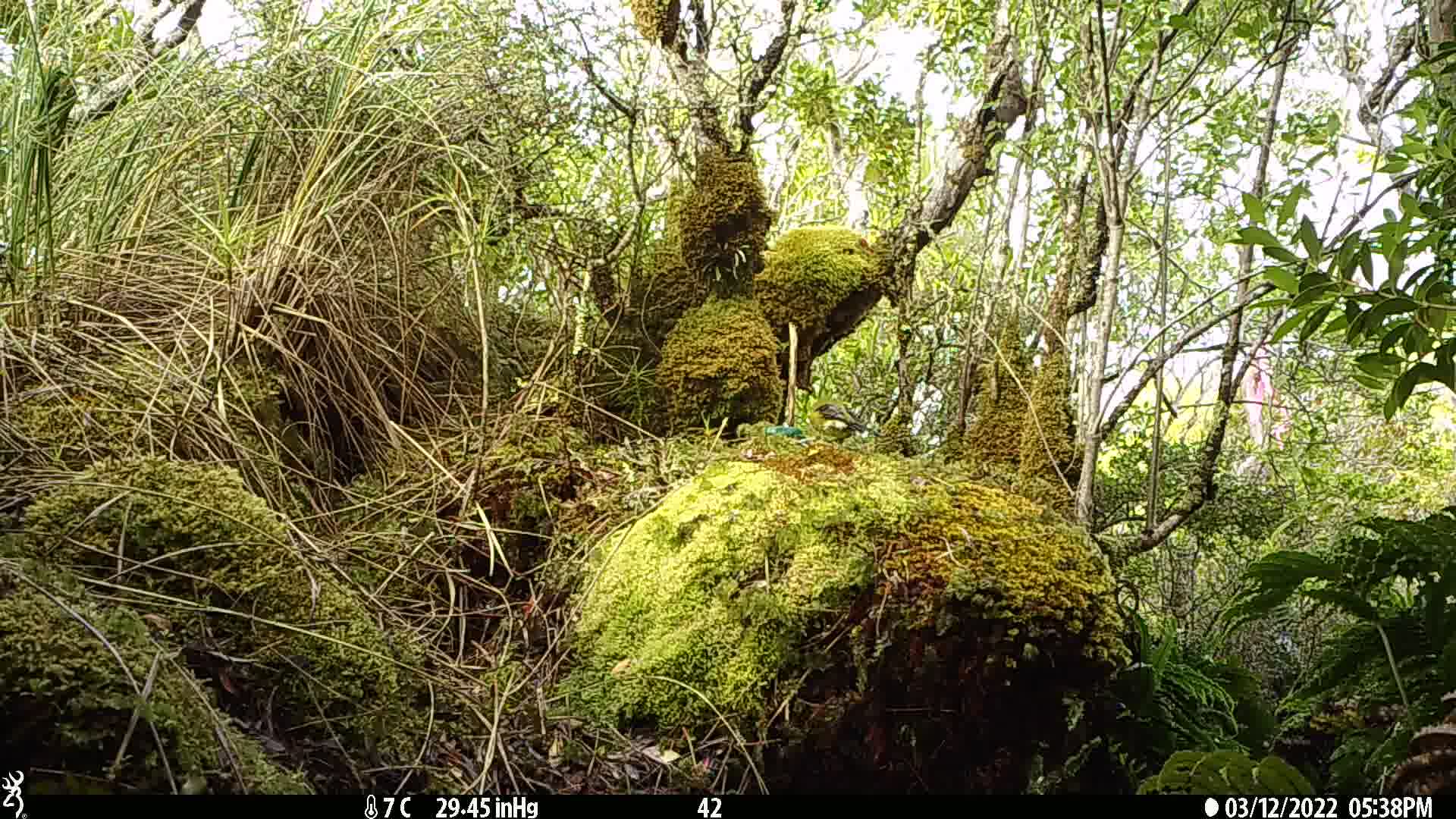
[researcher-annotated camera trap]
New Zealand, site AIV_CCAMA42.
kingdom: Animalia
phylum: Chordata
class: Aves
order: Passeriformes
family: Meliphagidae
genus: Anthornis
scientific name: Anthornis melanura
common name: new zealand bellbird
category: bellbird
Bellbird (new zealand bellbird) (Anthornis melanura).